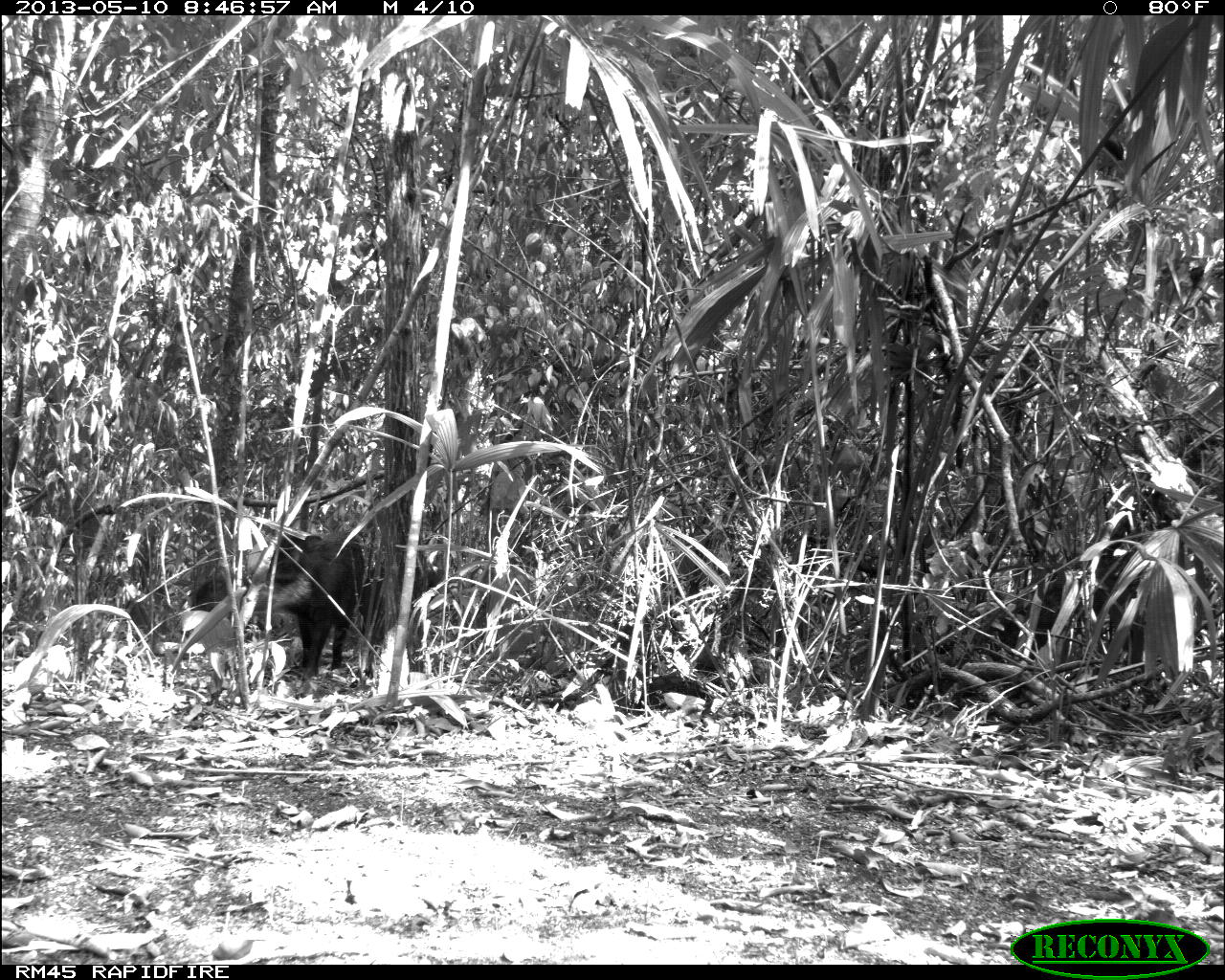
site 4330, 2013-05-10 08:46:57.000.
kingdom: Animalia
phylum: Chordata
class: Mammalia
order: Artiodactyla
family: Tayassuidae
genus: Tayassu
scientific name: Tayassu pecari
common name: white-lipped peccary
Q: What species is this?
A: Tayassu pecari (white-lipped peccary).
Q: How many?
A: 3.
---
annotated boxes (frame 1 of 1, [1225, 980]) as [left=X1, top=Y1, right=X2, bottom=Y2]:
tayassu pecari: [left=189, top=533, right=365, bottom=678]